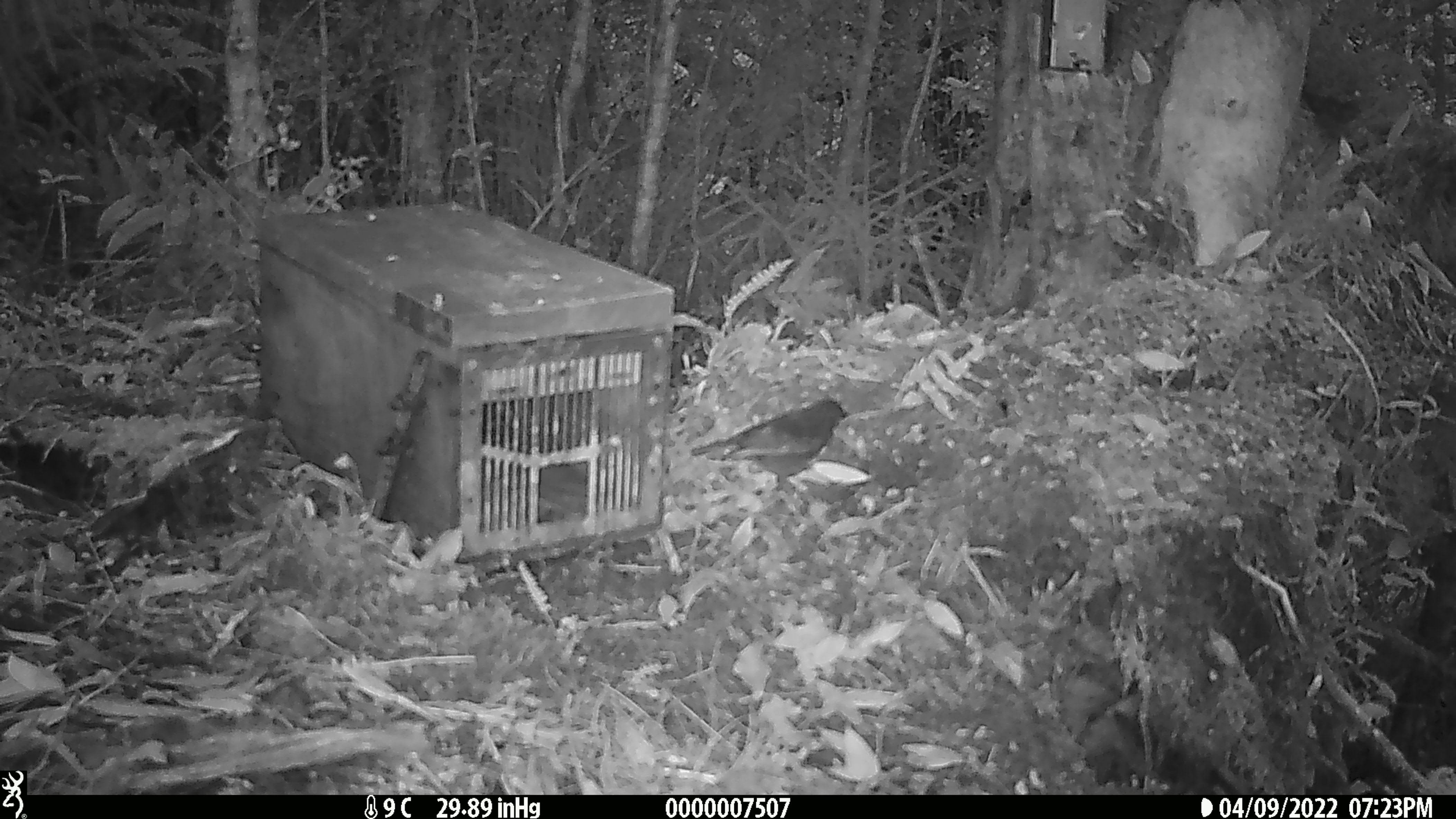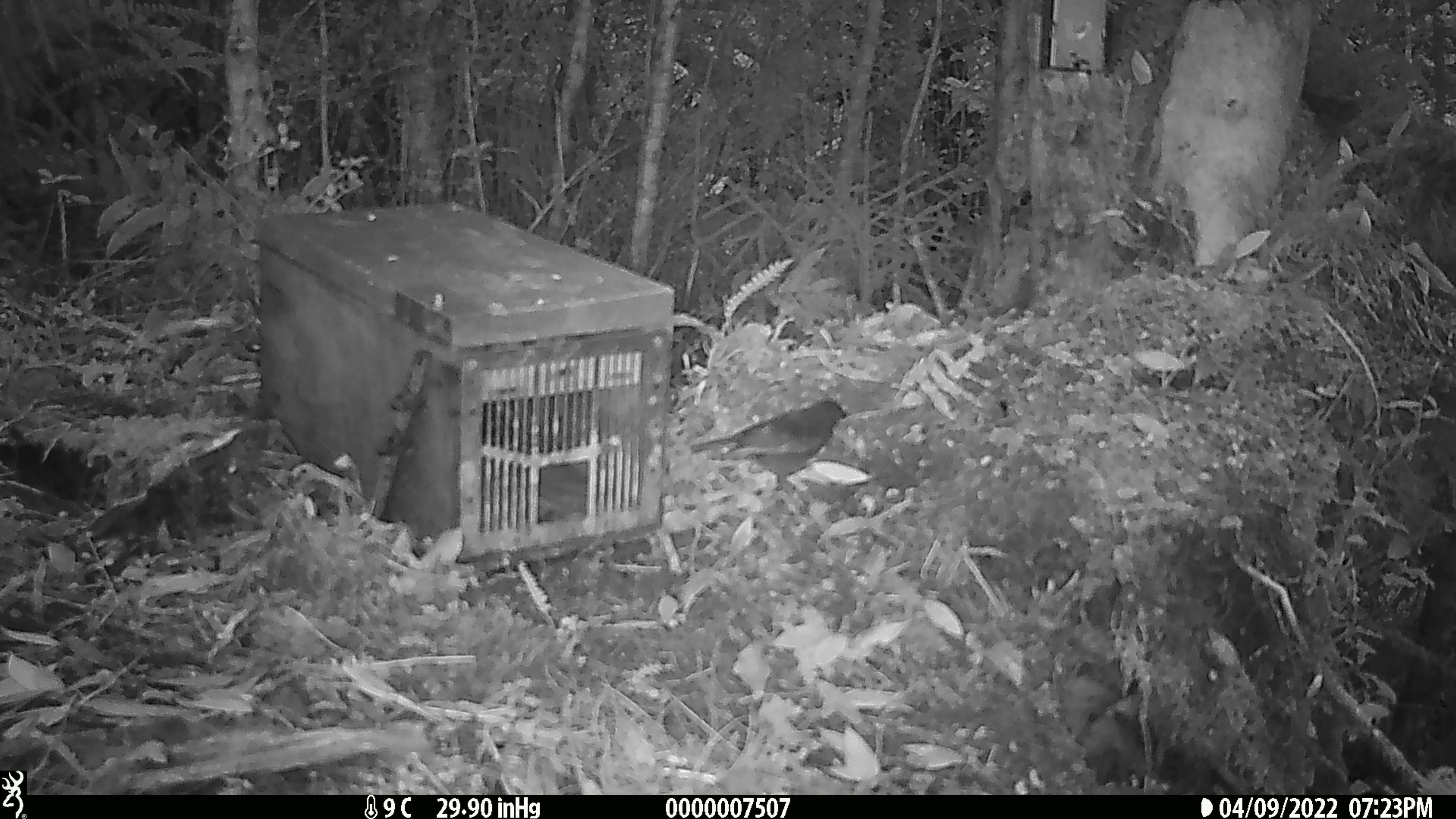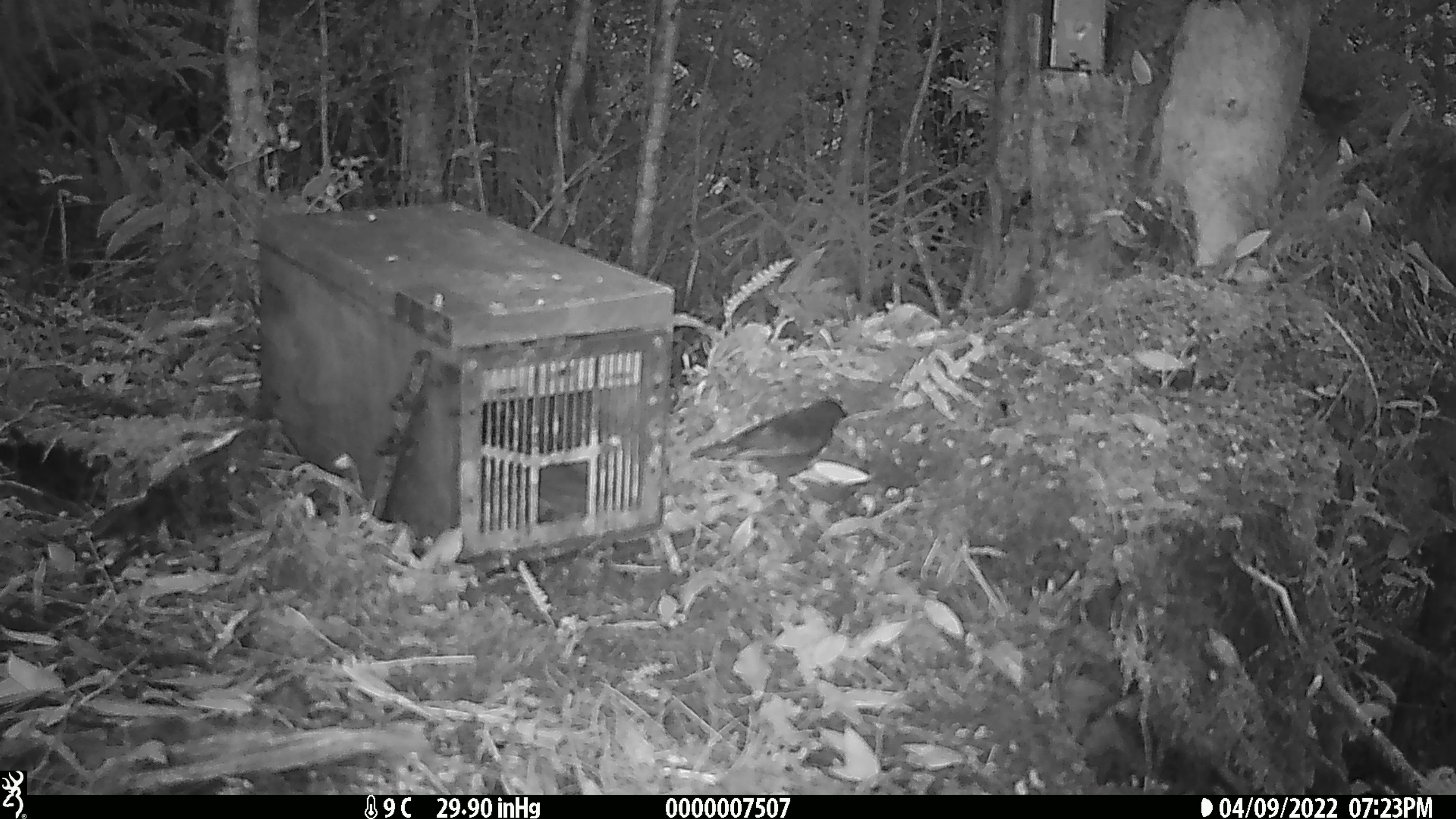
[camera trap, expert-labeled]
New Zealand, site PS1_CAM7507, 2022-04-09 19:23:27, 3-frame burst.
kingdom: Animalia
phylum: Chordata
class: Aves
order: Passeriformes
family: Petroicidae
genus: Petroica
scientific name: Petroica australis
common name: new zealand robin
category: robin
Robin (new zealand robin) (Petroica australis).